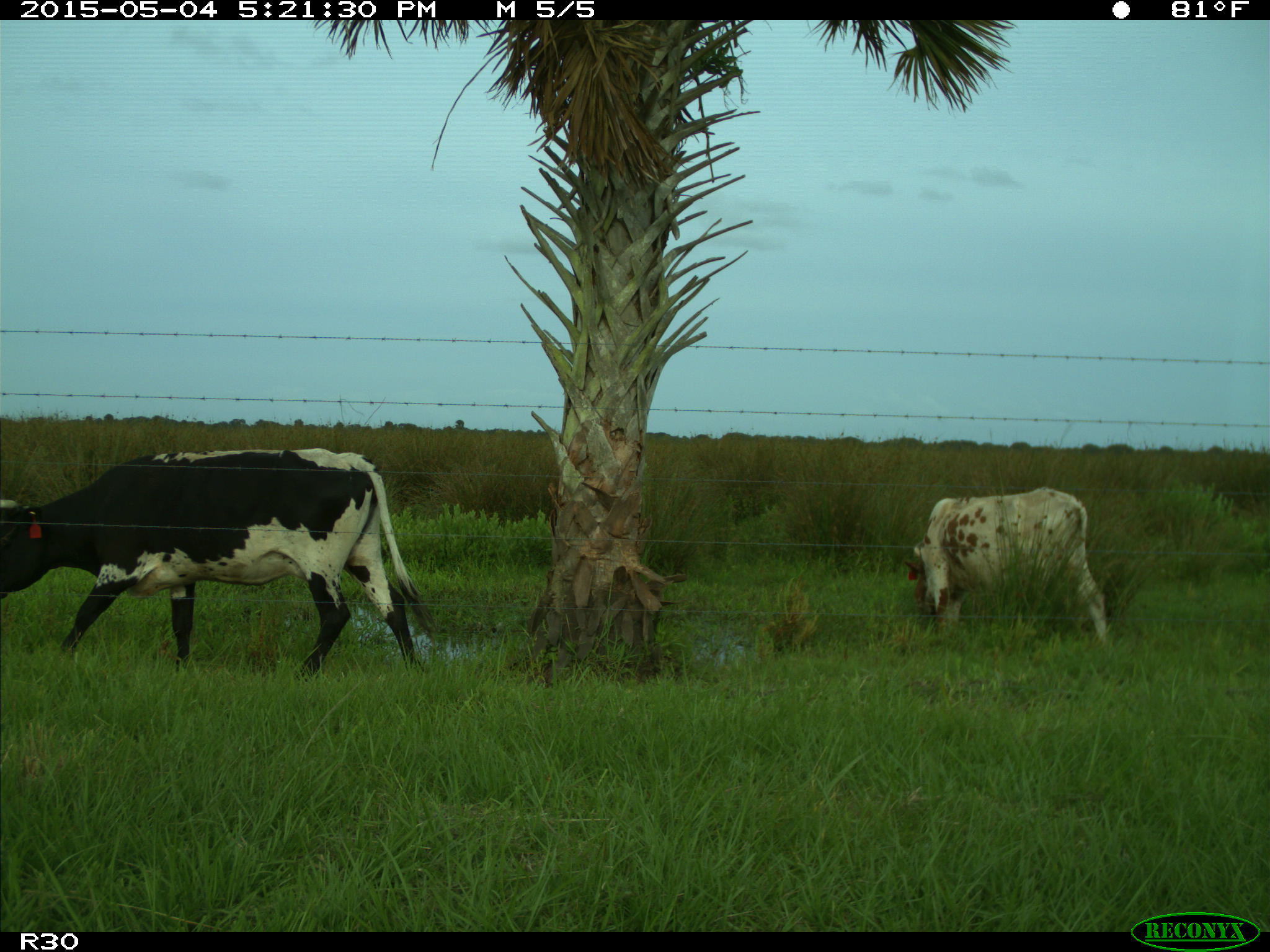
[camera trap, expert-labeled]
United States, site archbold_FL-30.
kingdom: Animalia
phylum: Chordata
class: Mammalia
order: Artiodactyla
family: Bovidae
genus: Bos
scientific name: Bos taurus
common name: domestic cow